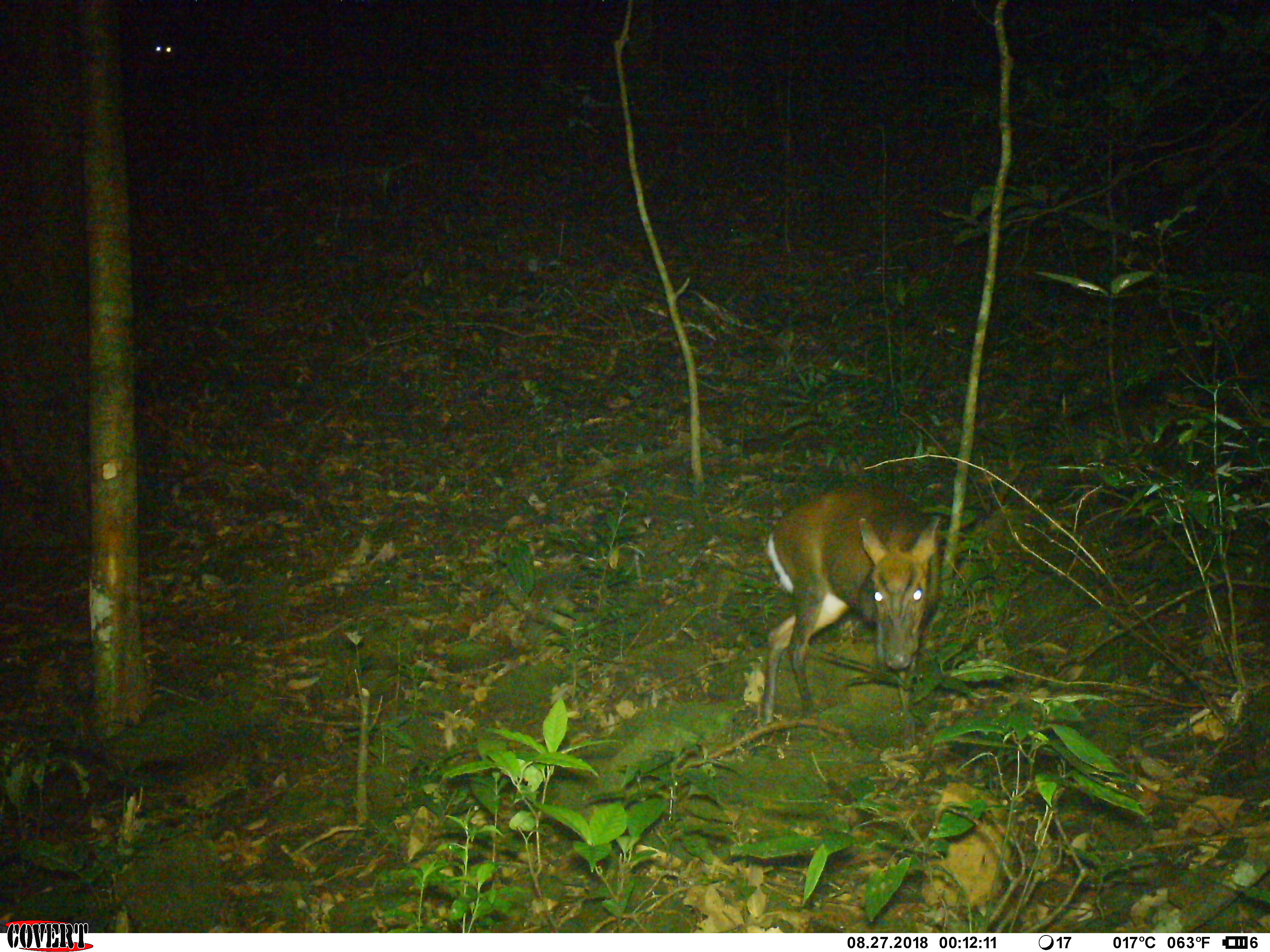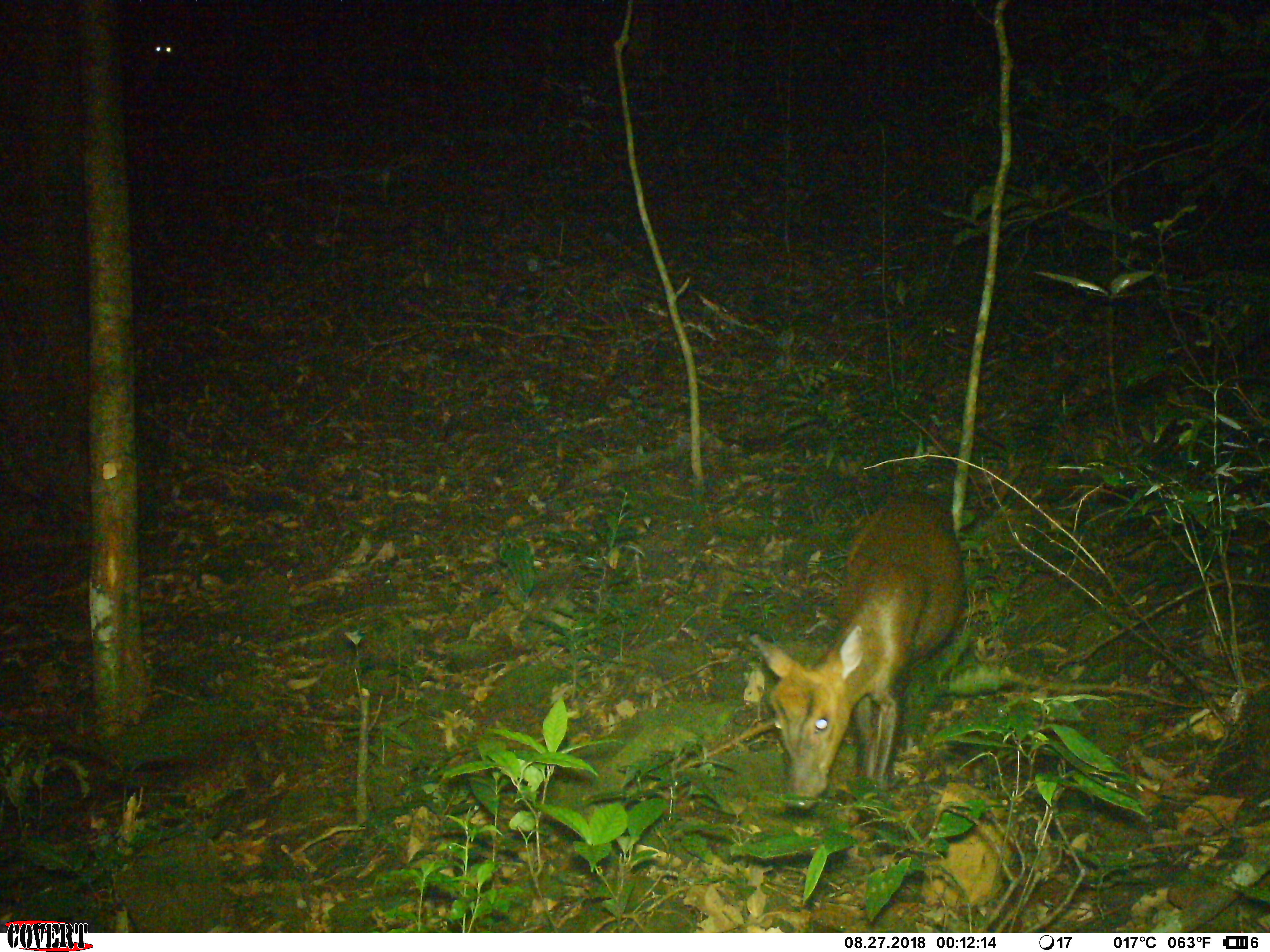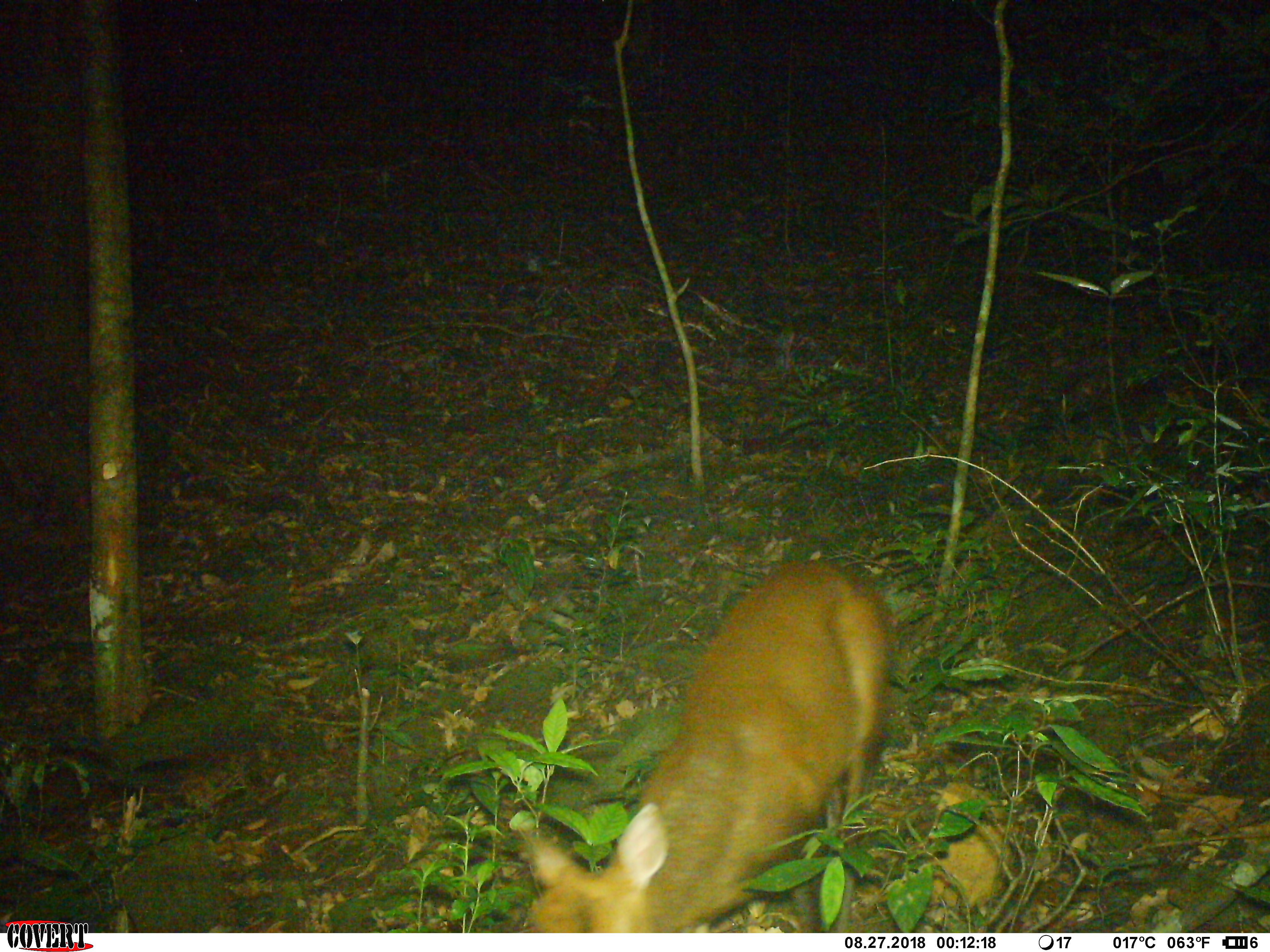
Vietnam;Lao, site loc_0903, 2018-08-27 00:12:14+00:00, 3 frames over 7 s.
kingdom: Animalia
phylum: Chordata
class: Mammalia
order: Artiodactyla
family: Cervidae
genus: Muntiacus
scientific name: Muntiacus rooseveltorum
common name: roosevelt's muntjac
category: roosevelts muntjac group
Roosevelts muntjac group (roosevelt's muntjac) (Muntiacus rooseveltorum). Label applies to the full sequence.